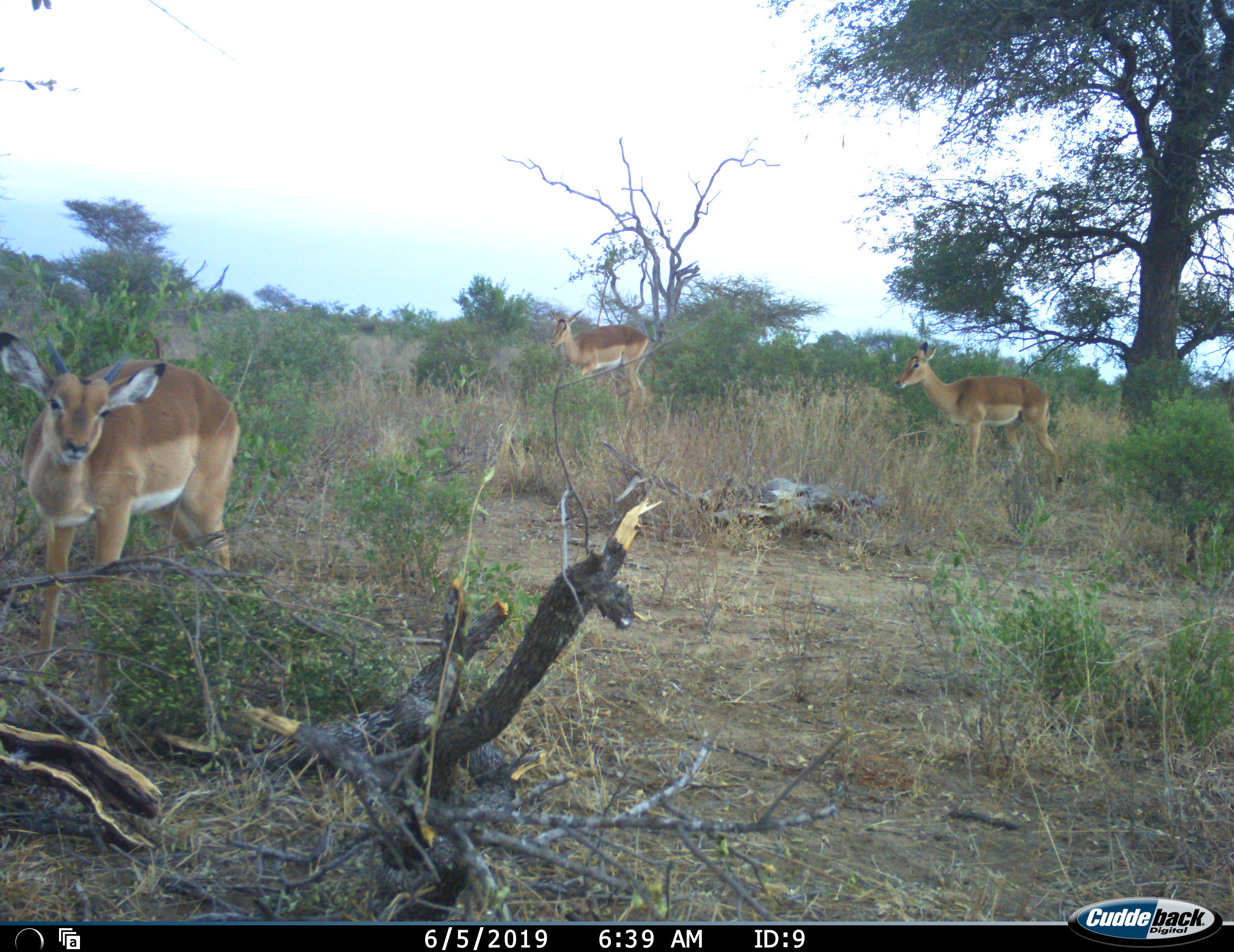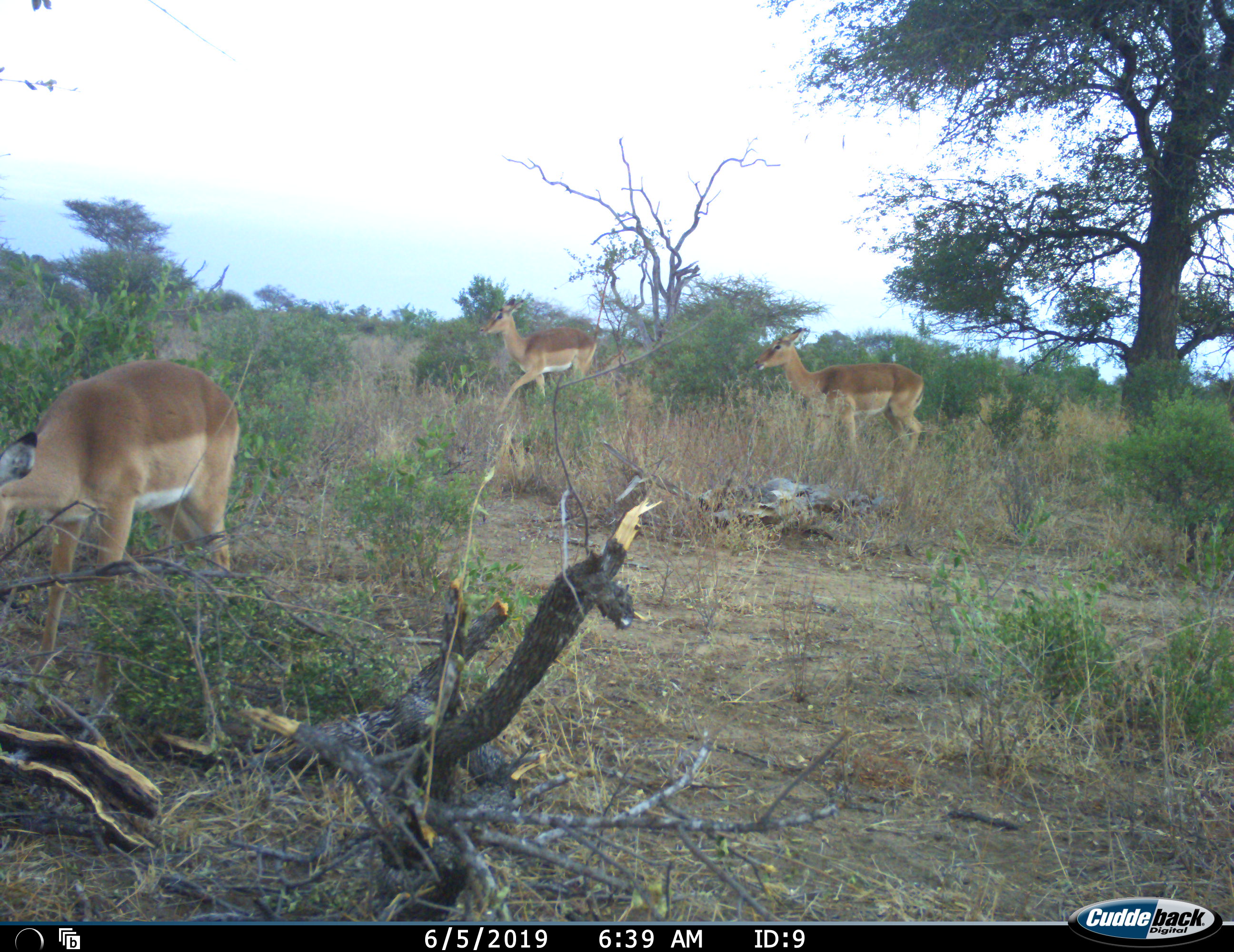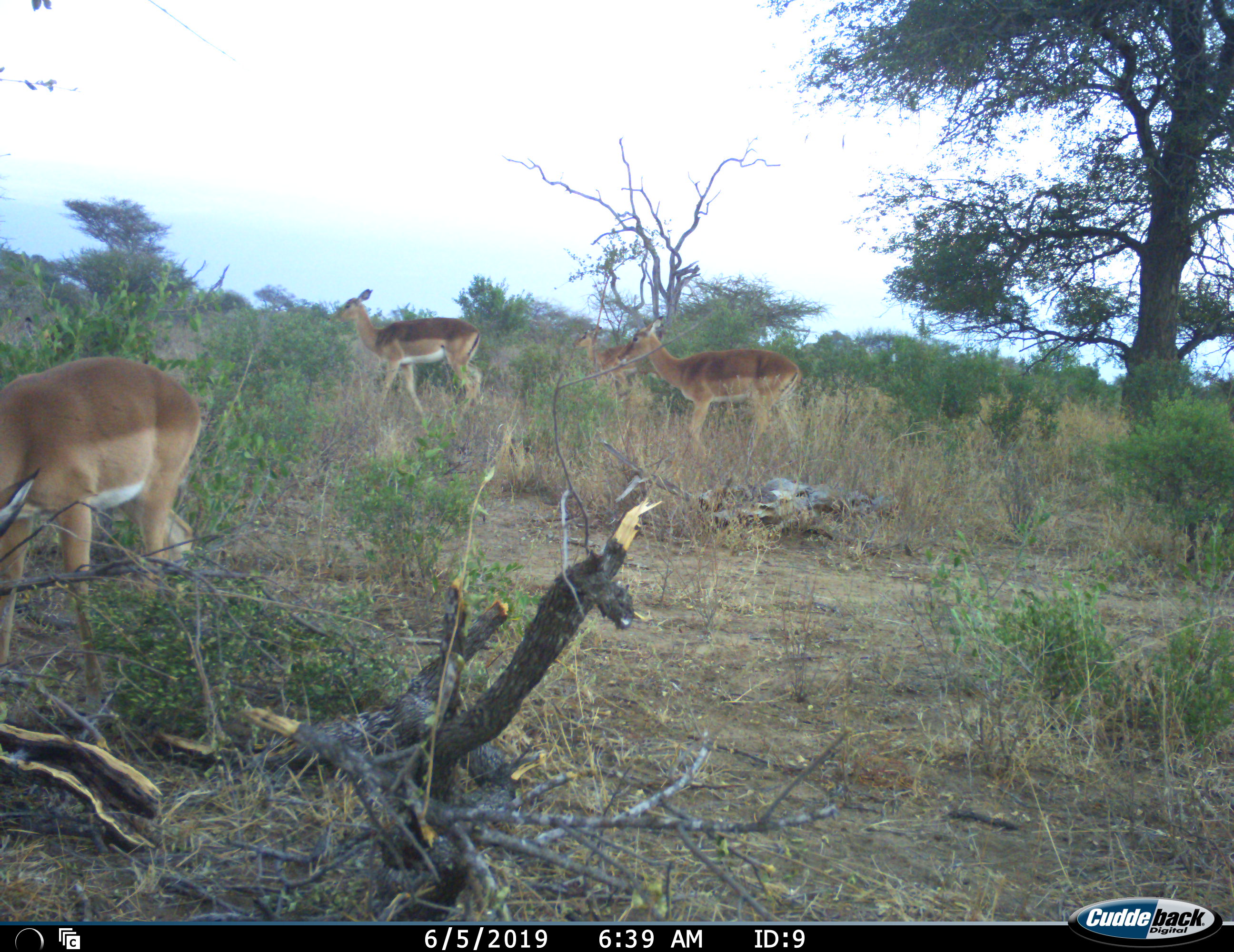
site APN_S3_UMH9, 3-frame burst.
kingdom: Animalia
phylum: Chordata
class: Mammalia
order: Artiodactyla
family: Bovidae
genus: Aepyceros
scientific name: Aepyceros melampus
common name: impala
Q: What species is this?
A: Impala (Aepyceros melampus).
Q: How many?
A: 3.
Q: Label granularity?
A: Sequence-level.